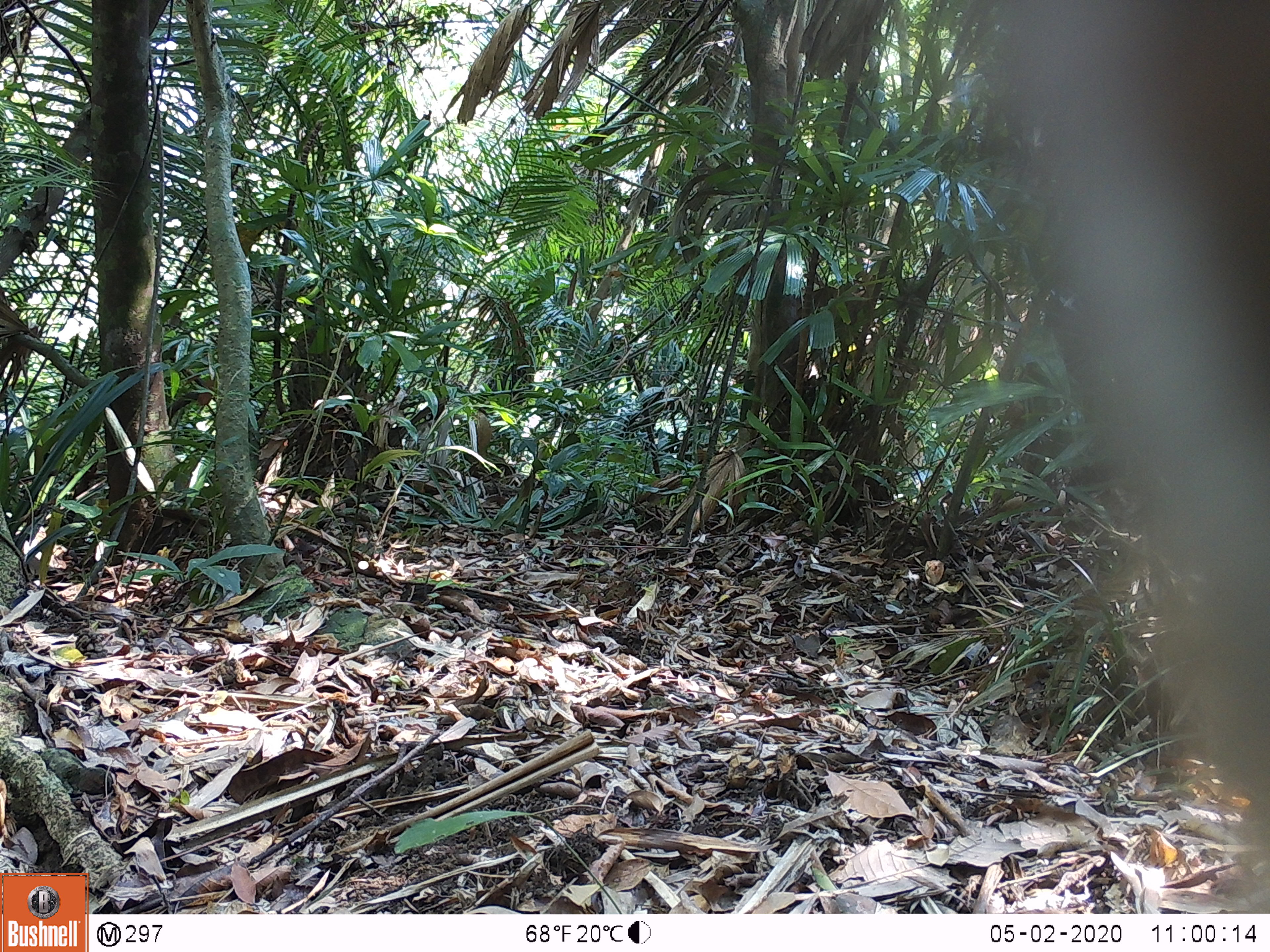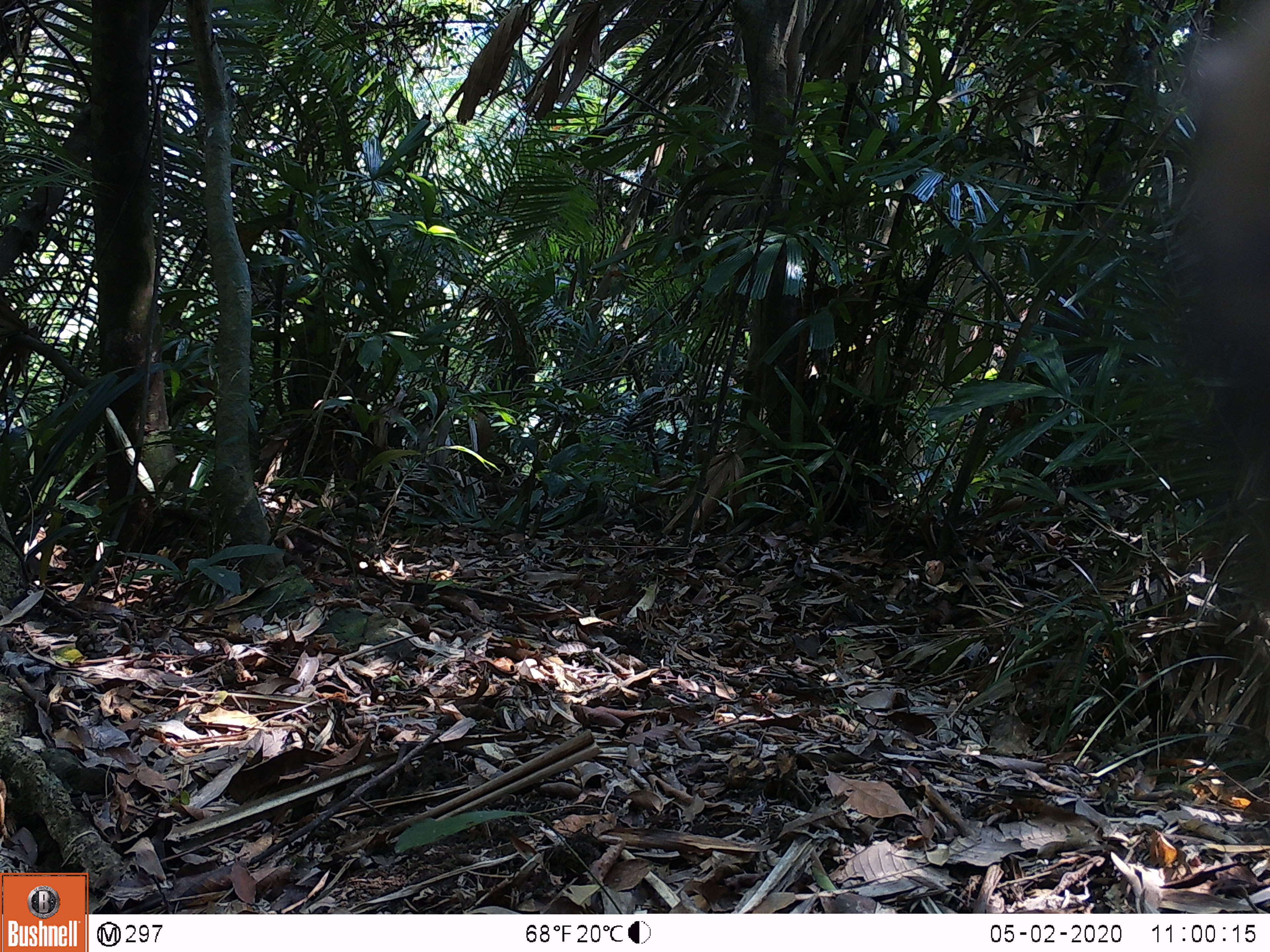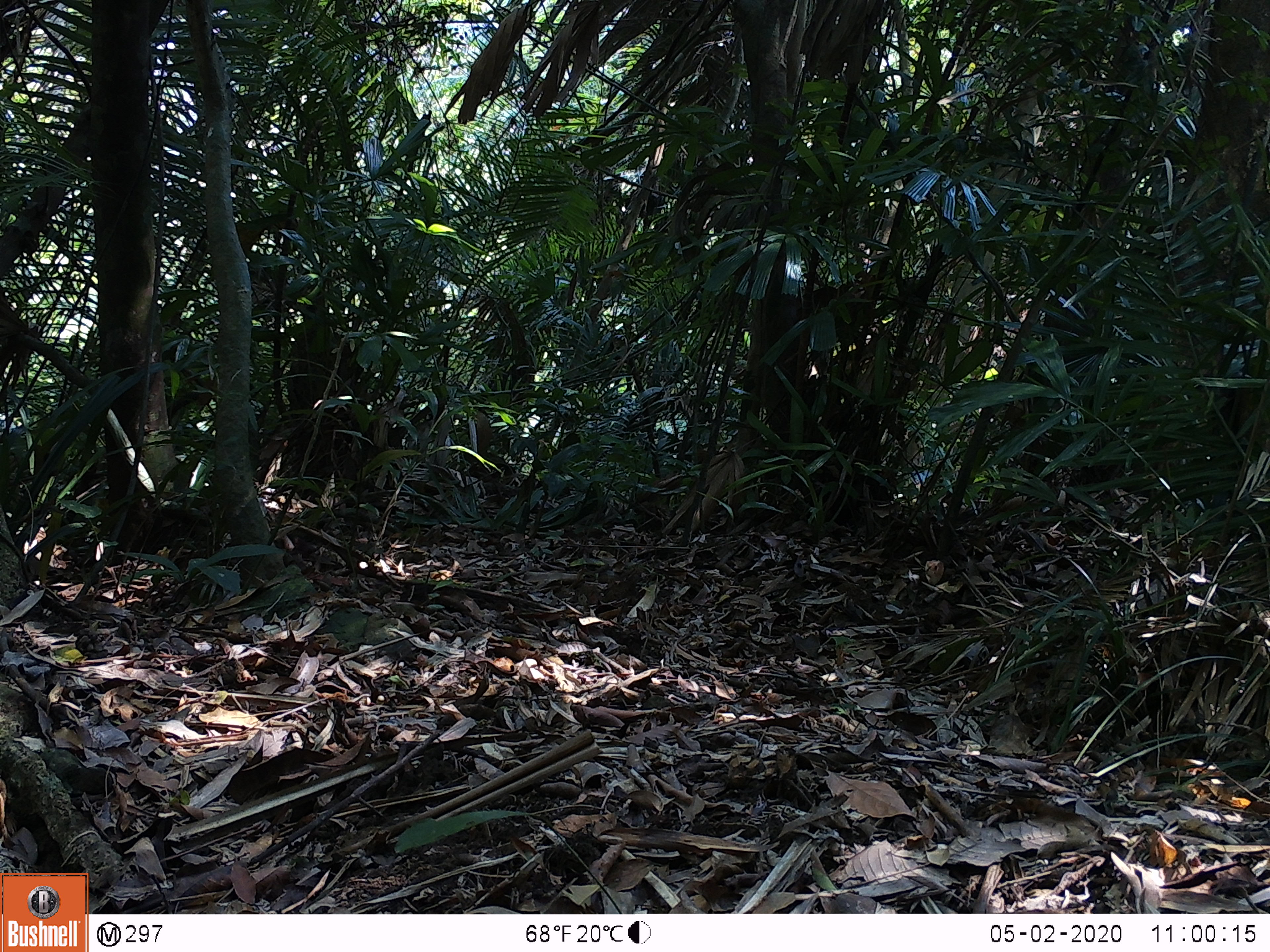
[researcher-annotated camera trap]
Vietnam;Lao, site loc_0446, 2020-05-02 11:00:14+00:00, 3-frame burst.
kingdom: Animalia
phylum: Chordata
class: Mammalia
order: Primates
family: Cercopithecidae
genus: Macaca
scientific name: Macaca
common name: macaques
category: assam or rhesus macaque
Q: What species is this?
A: Assam or rhesus macaque (macaques) (Macaca).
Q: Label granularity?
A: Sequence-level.